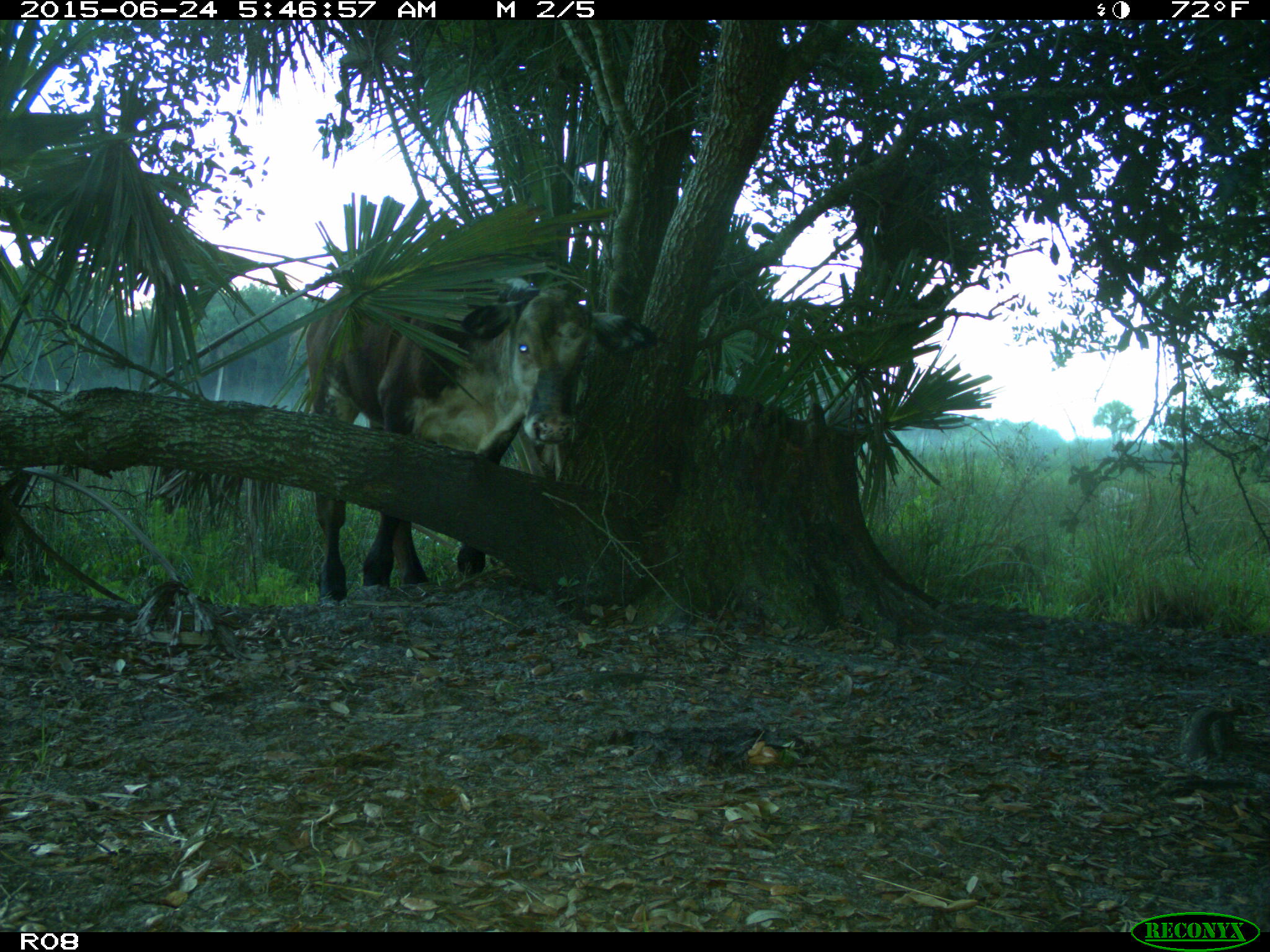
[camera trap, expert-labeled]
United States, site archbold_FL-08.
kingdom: Animalia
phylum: Chordata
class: Mammalia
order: Artiodactyla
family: Bovidae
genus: Bos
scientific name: Bos taurus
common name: domestic cow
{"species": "Bos taurus (domestic cow)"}